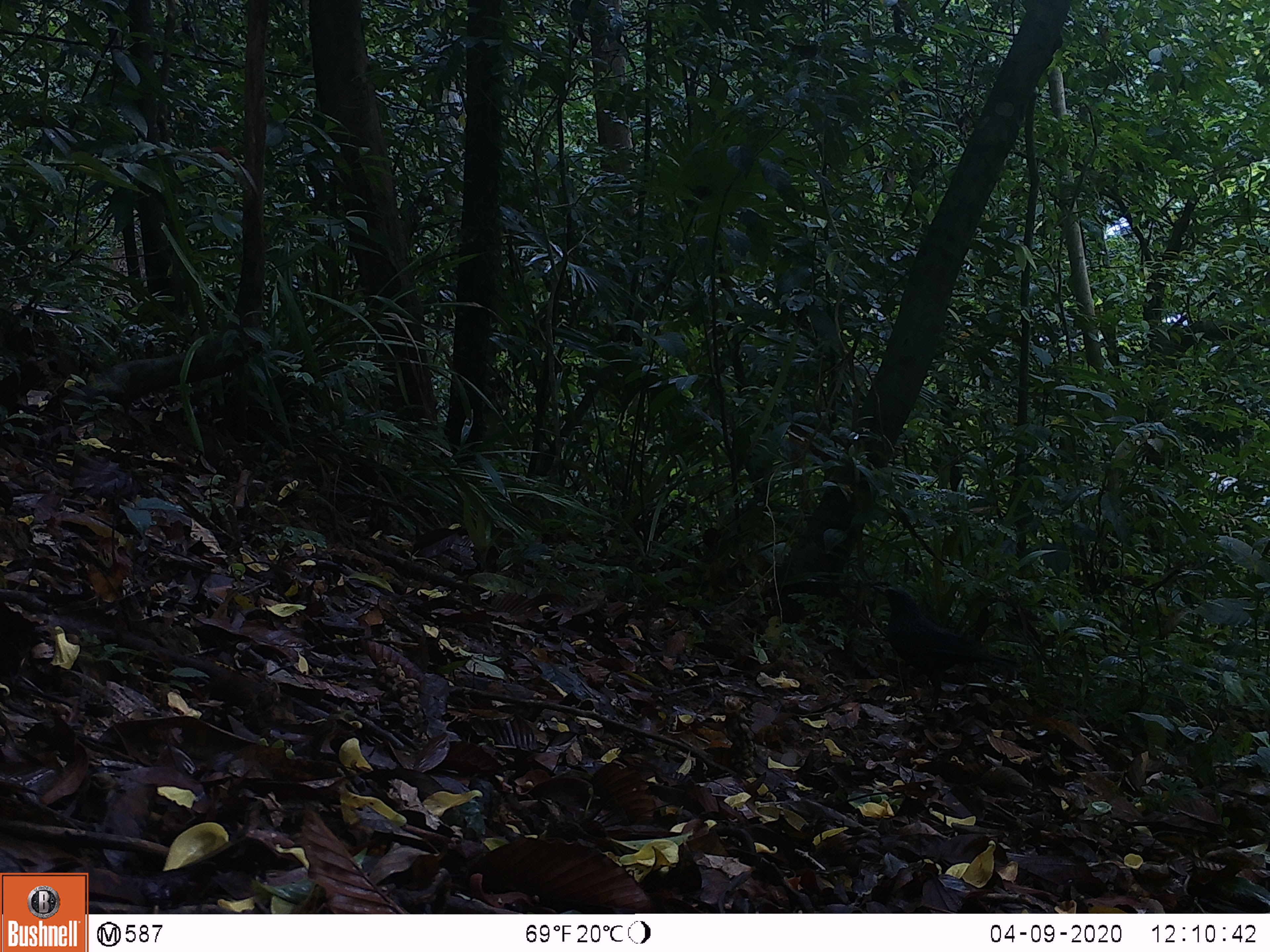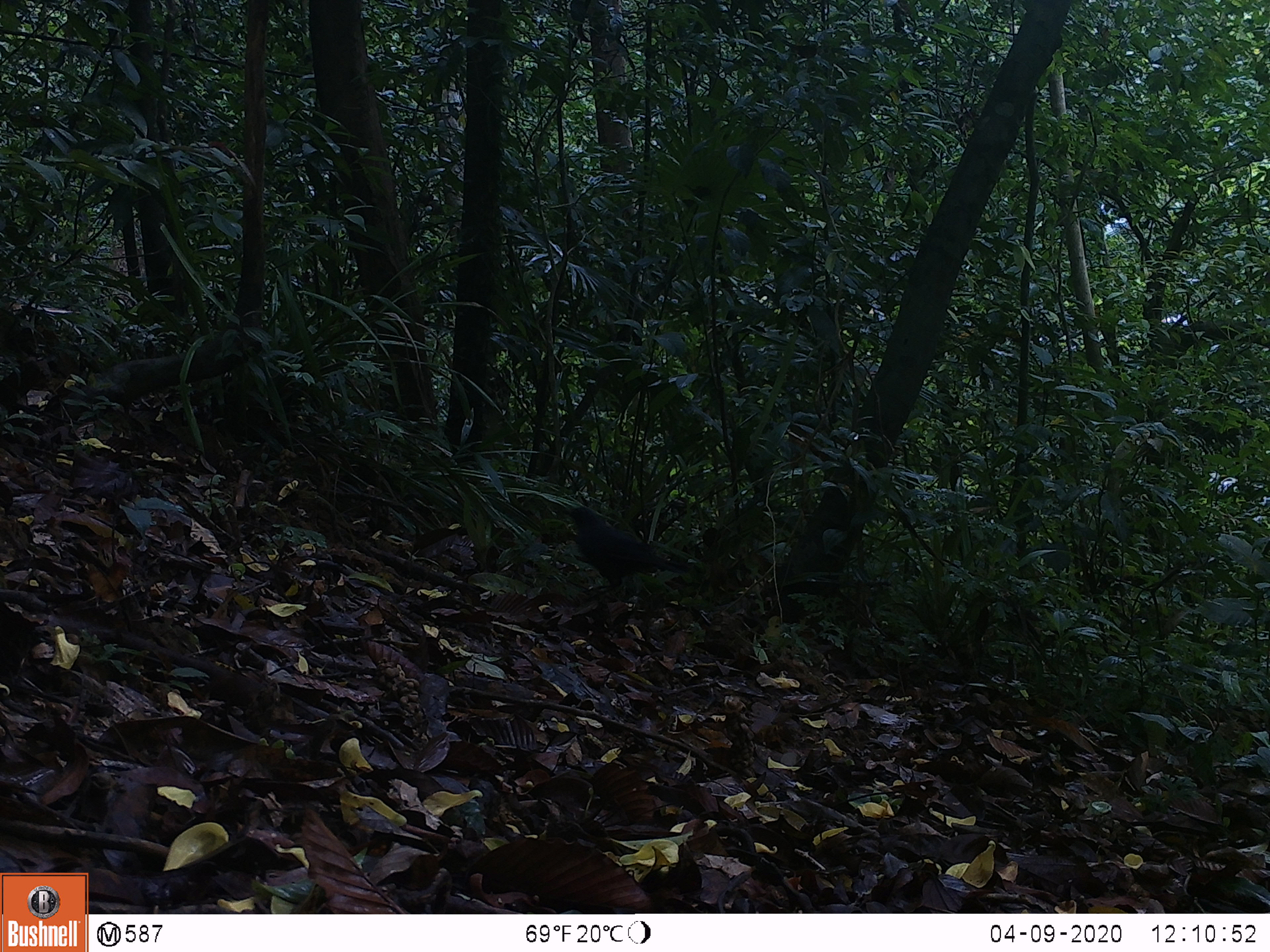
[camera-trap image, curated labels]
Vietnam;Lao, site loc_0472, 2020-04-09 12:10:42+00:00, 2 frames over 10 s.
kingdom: Animalia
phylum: Chordata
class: Aves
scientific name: Aves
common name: bird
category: unidentified bird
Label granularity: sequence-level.